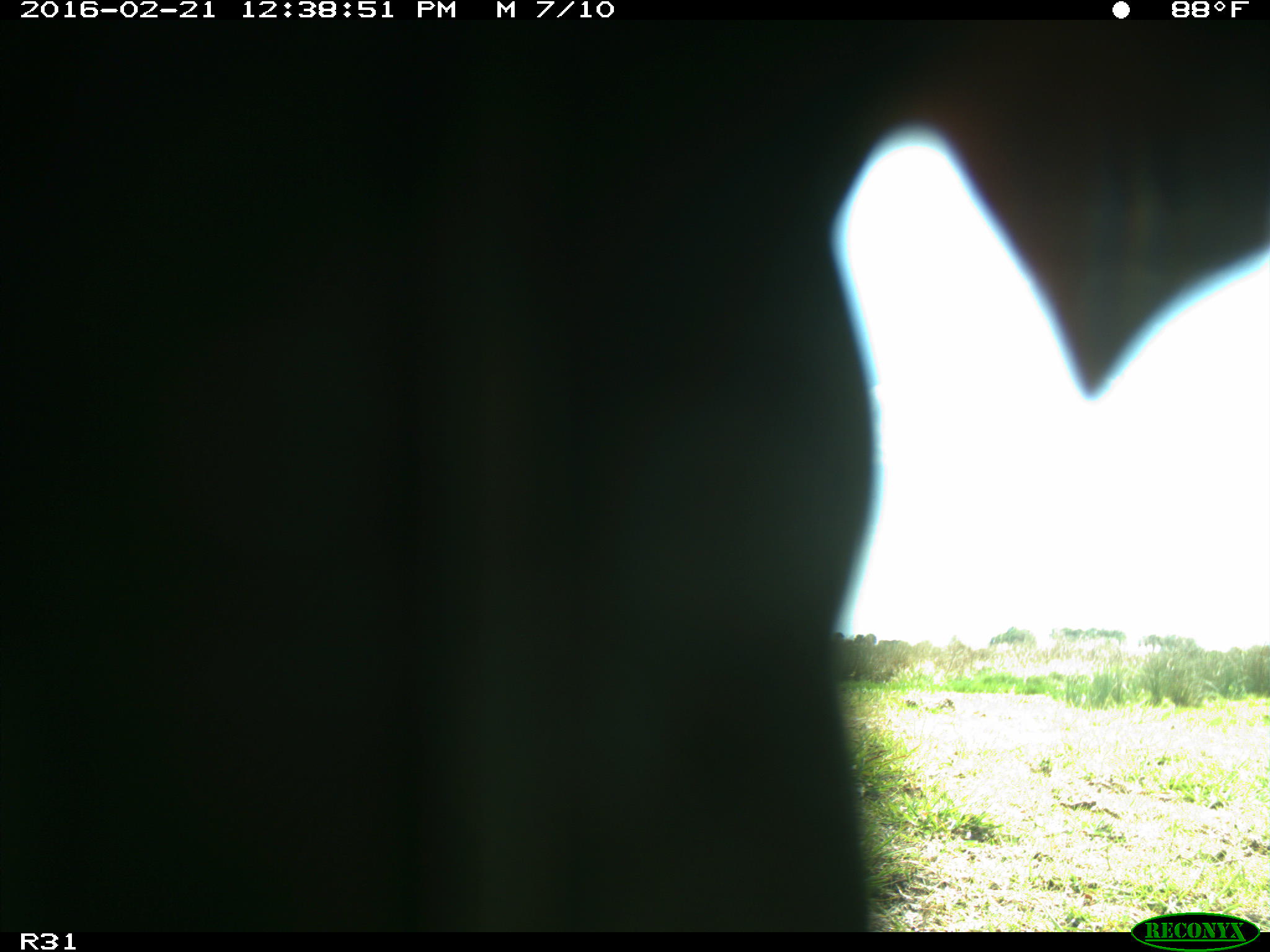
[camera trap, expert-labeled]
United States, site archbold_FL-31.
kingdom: Animalia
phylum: Chordata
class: Aves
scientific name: Aves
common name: birds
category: unidentified bird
Unidentified bird (birds) (Aves).